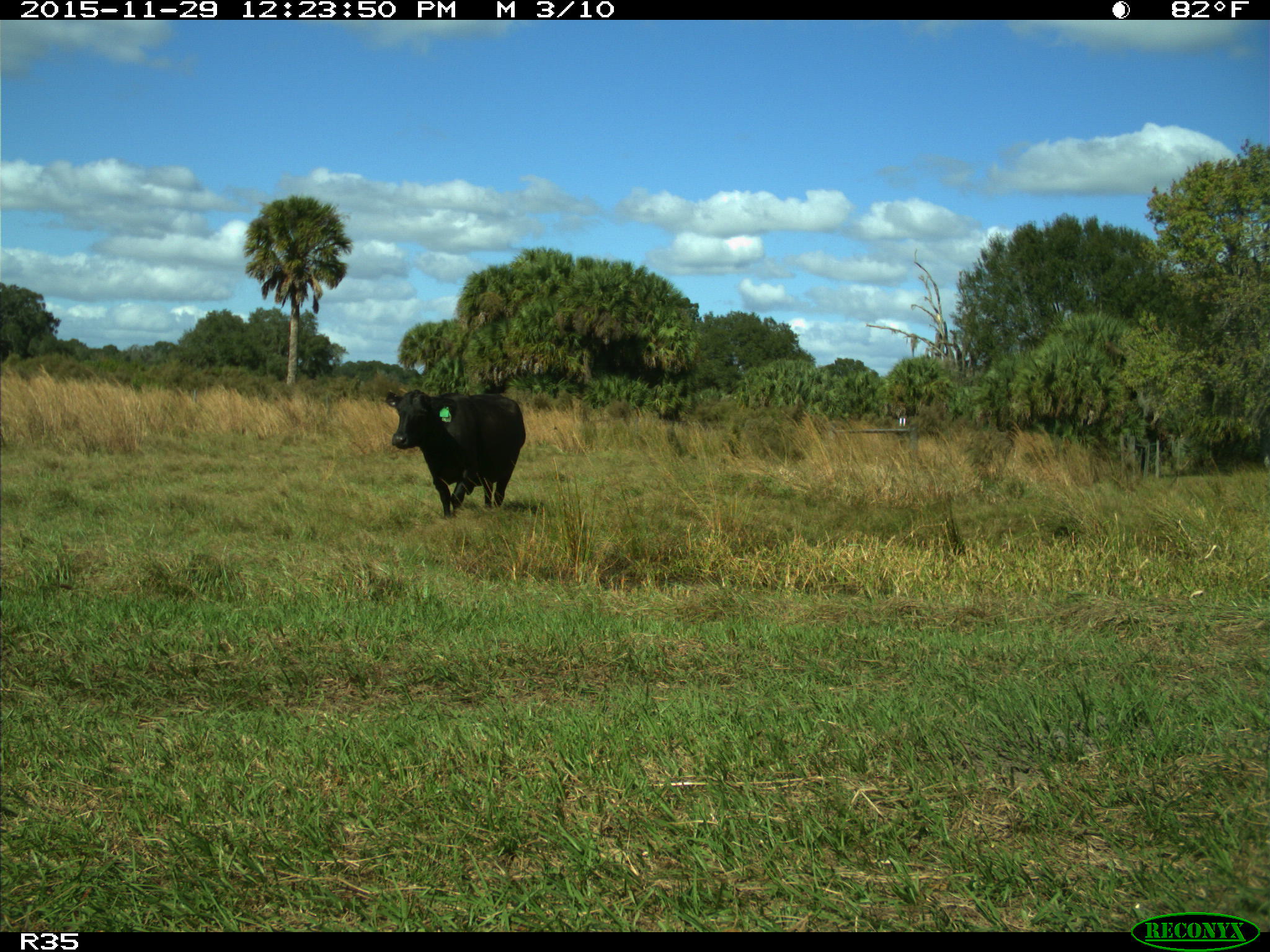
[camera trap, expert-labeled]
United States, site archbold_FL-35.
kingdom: Animalia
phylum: Chordata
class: Mammalia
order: Artiodactyla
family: Bovidae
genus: Bos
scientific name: Bos taurus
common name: domestic cow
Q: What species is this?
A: Bos taurus (domestic cow).